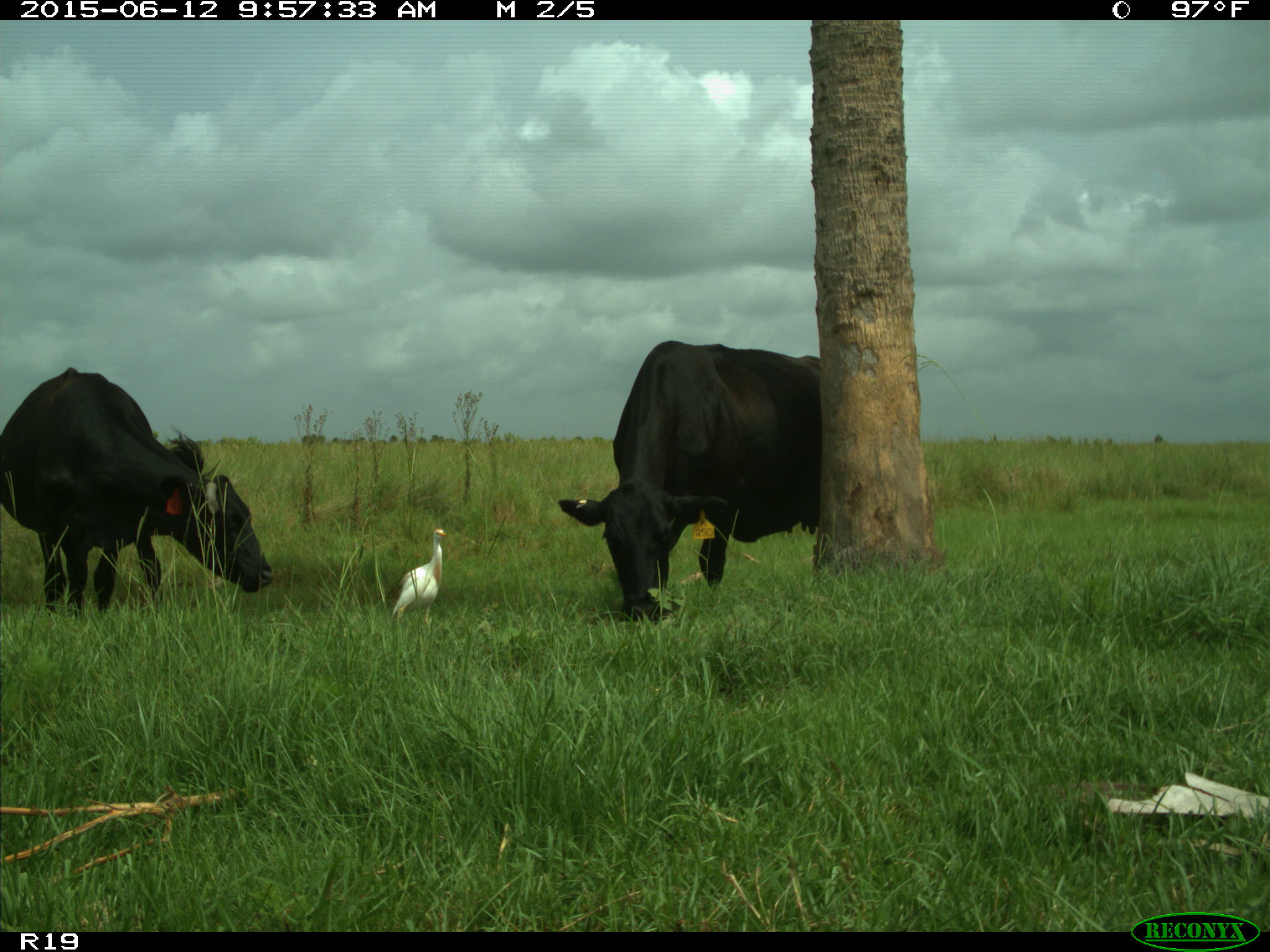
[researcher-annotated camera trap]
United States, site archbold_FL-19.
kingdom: Animalia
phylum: Chordata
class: Mammalia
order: Artiodactyla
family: Bovidae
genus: Bos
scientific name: Bos taurus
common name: domestic cow